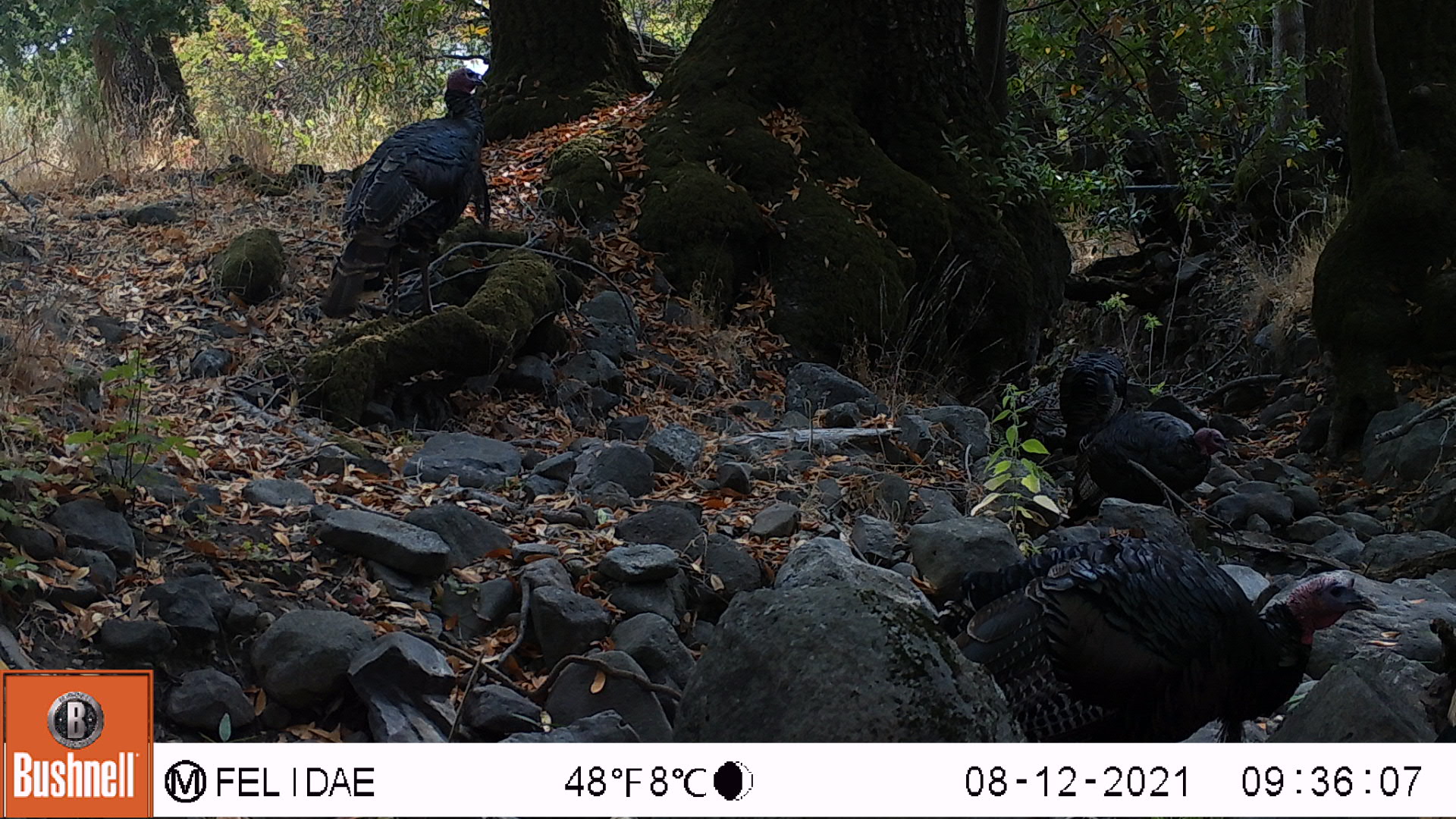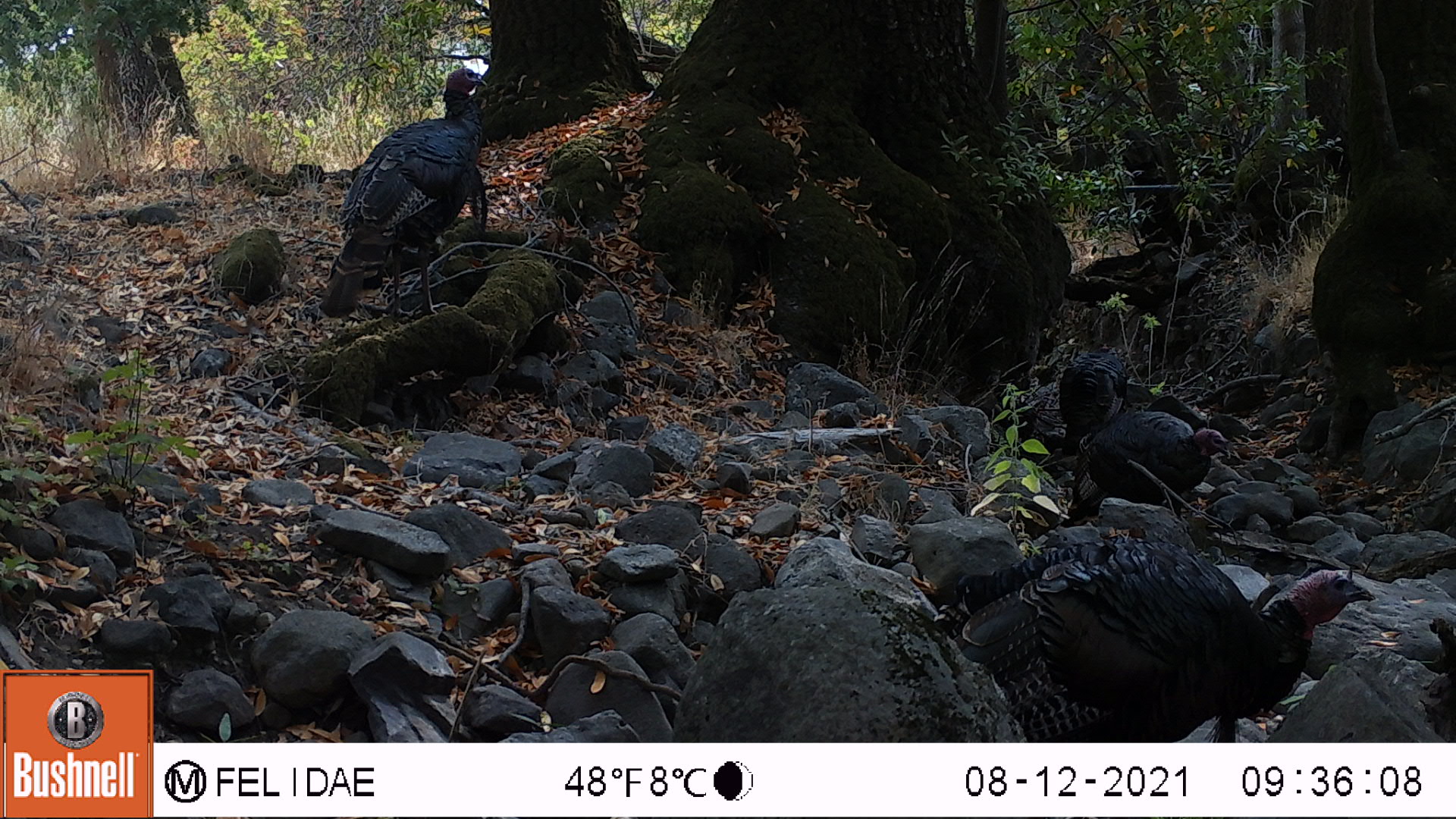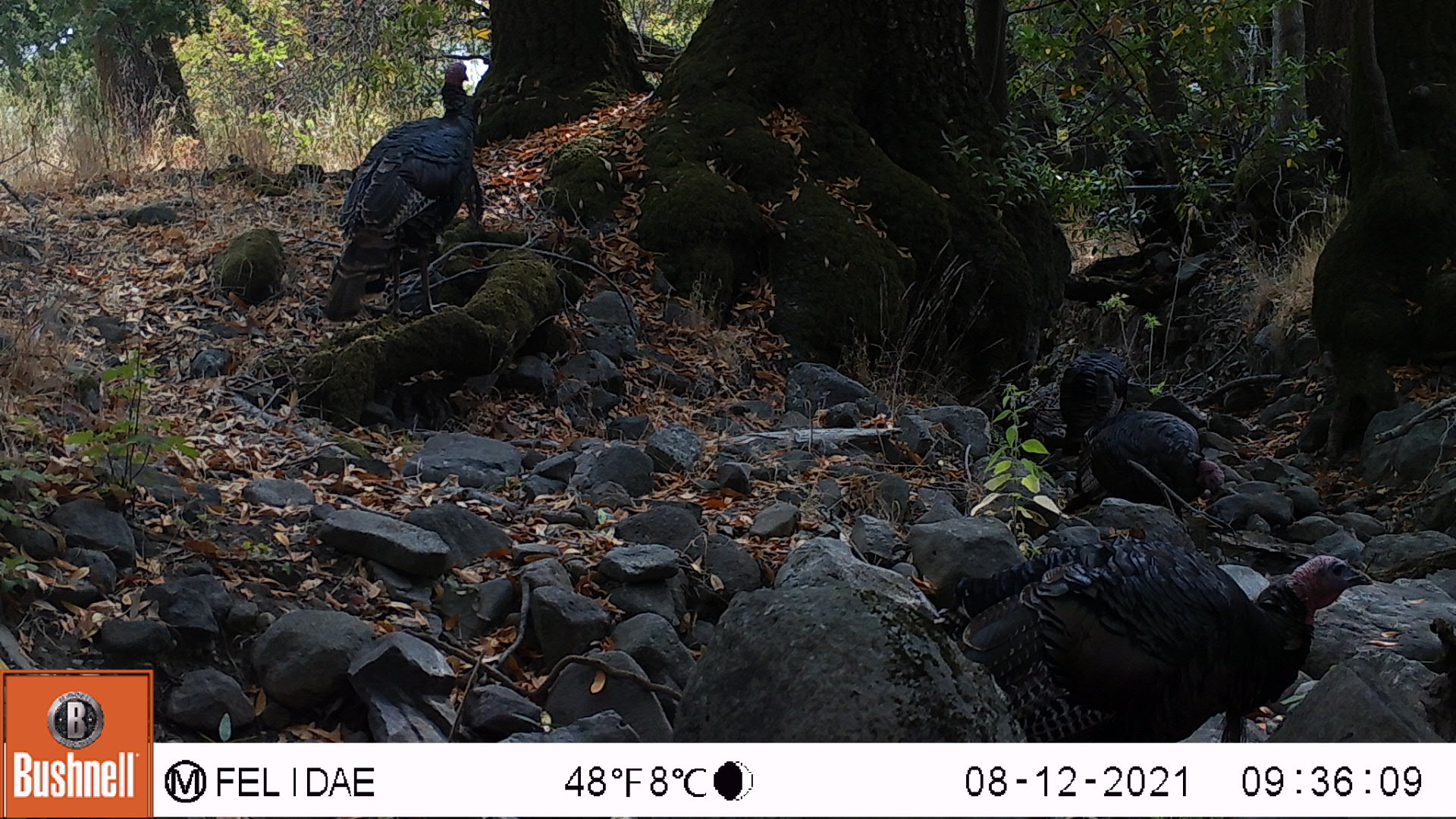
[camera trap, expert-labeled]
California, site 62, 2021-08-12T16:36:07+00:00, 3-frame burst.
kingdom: Animalia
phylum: Chordata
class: Aves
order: Galliformes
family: Phasianidae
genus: Meleagris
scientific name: Meleagris gallopavo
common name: turkey